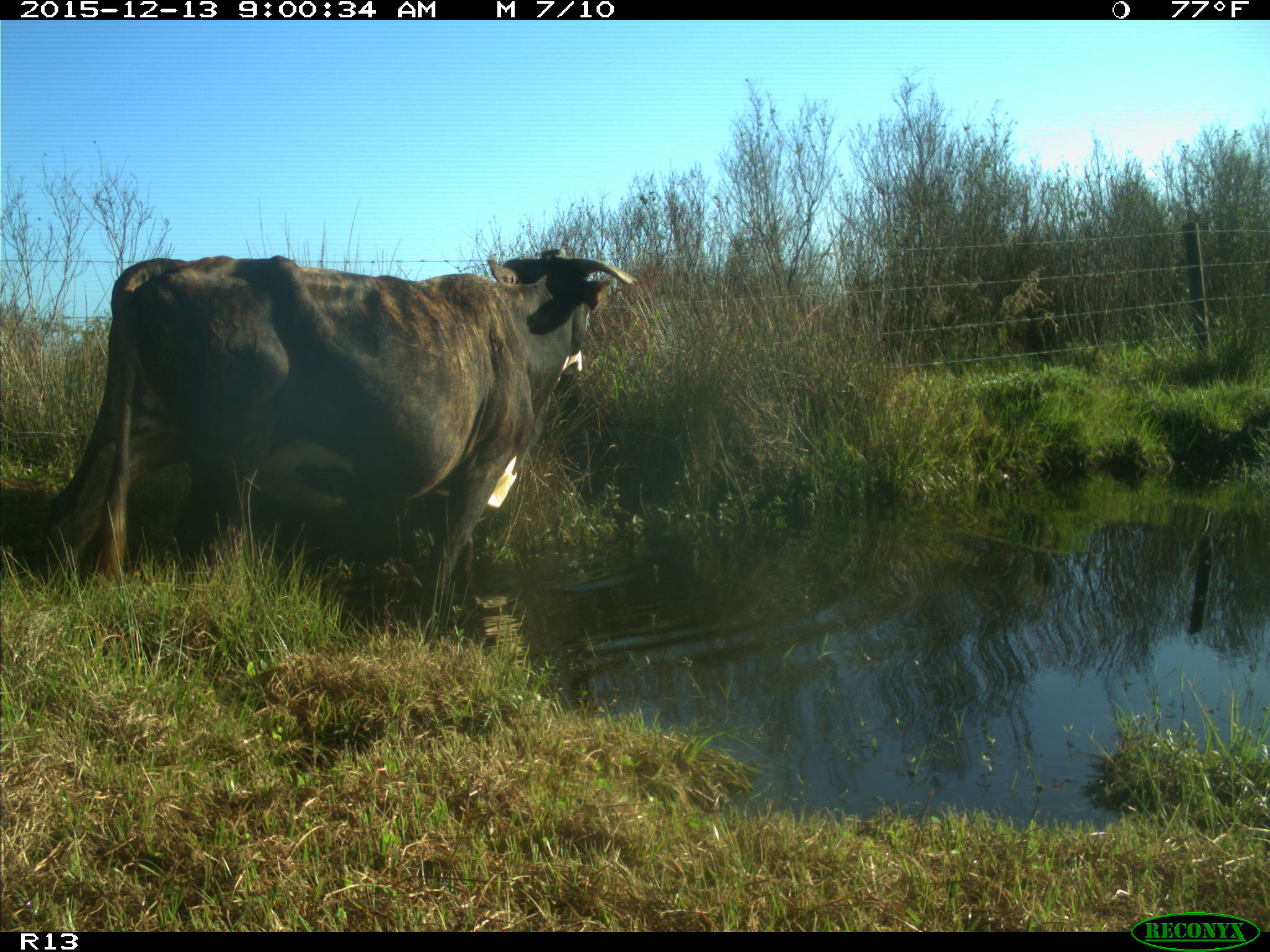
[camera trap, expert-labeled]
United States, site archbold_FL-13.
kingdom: Animalia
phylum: Chordata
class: Mammalia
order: Artiodactyla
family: Bovidae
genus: Bos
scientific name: Bos taurus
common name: domestic cow